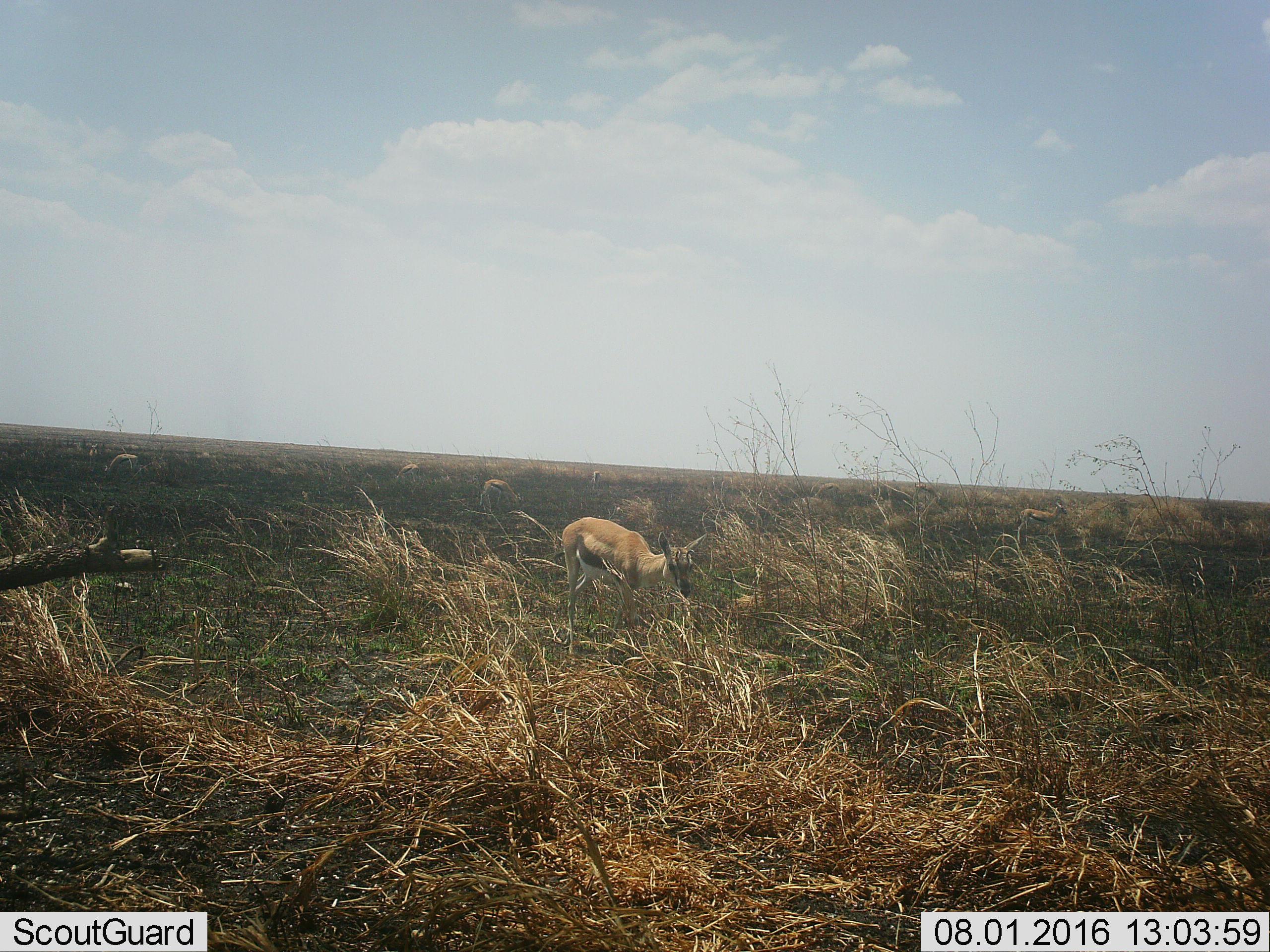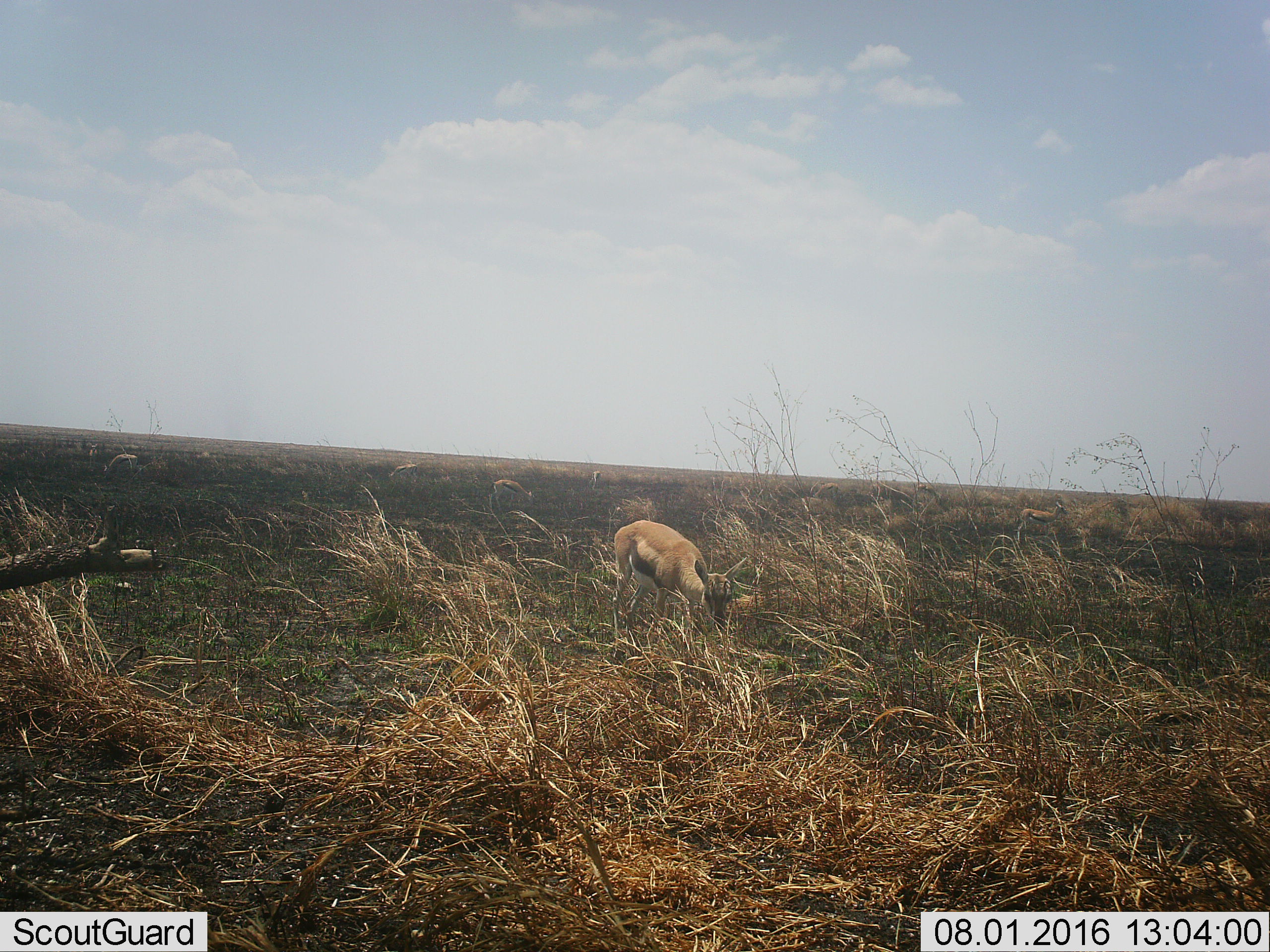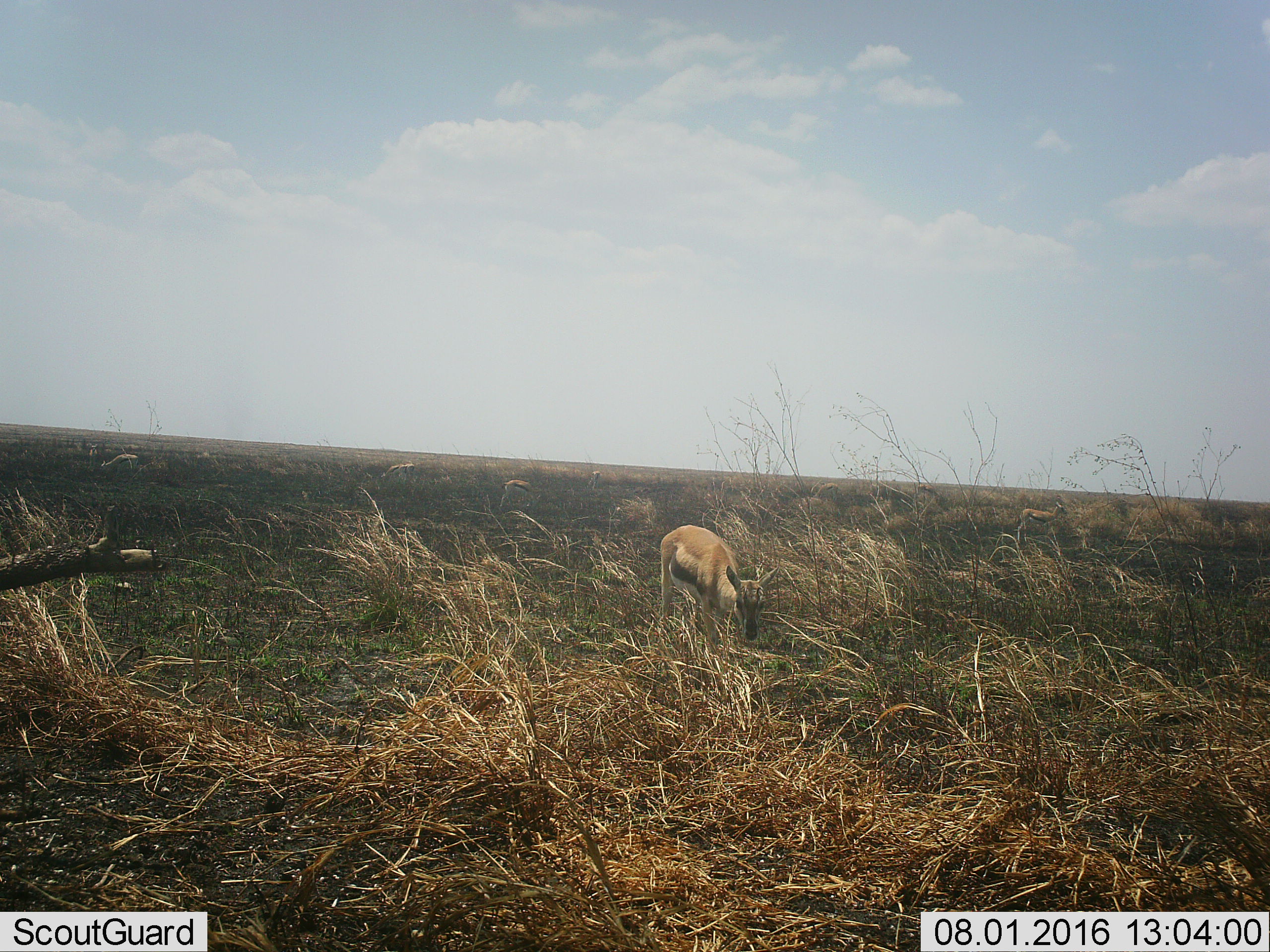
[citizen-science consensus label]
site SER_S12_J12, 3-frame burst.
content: unidentified animal